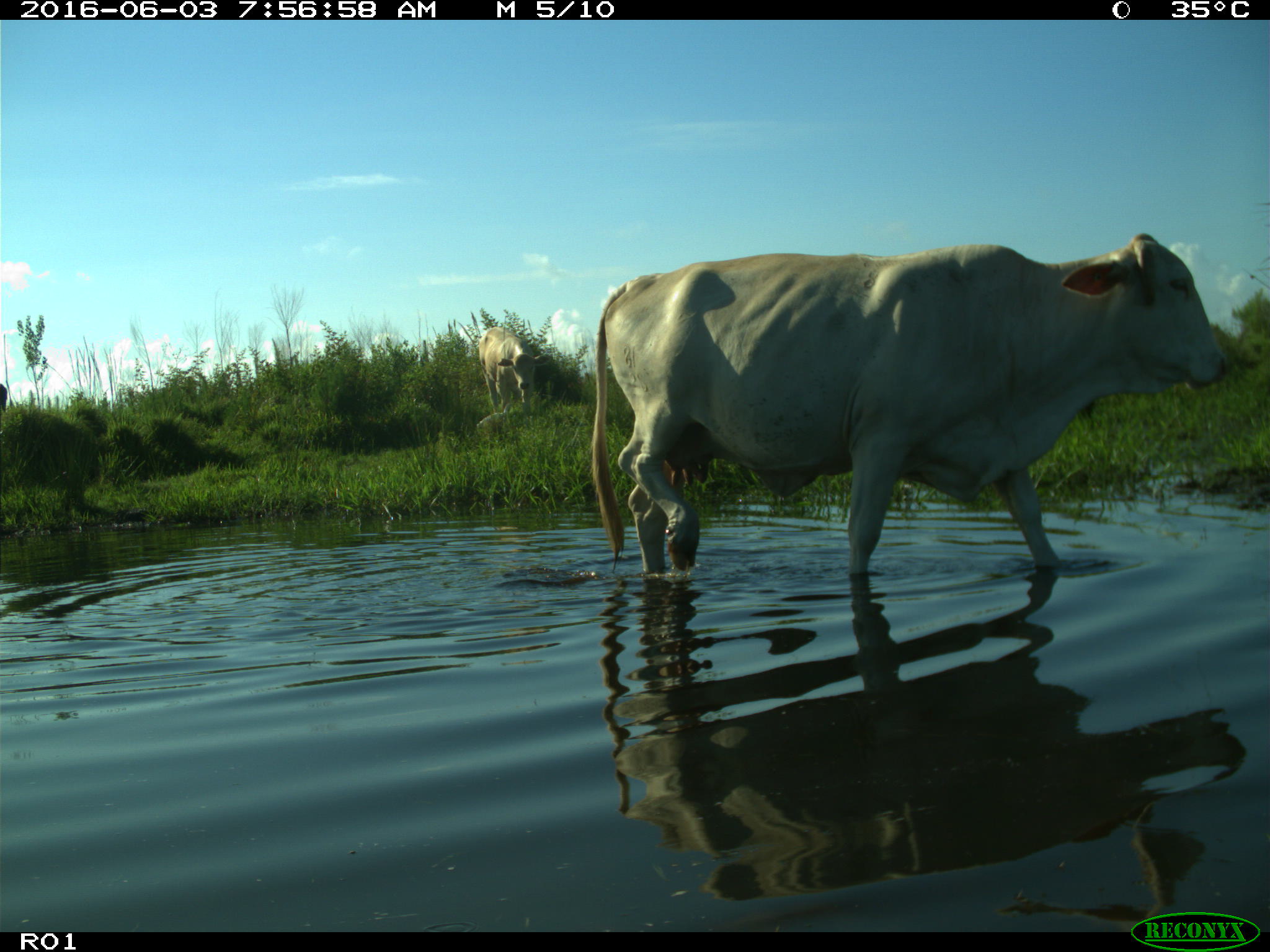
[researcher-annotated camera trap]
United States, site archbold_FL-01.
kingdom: Animalia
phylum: Chordata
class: Mammalia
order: Artiodactyla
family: Bovidae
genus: Bos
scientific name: Bos taurus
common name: domestic cow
Bos taurus (domestic cow).